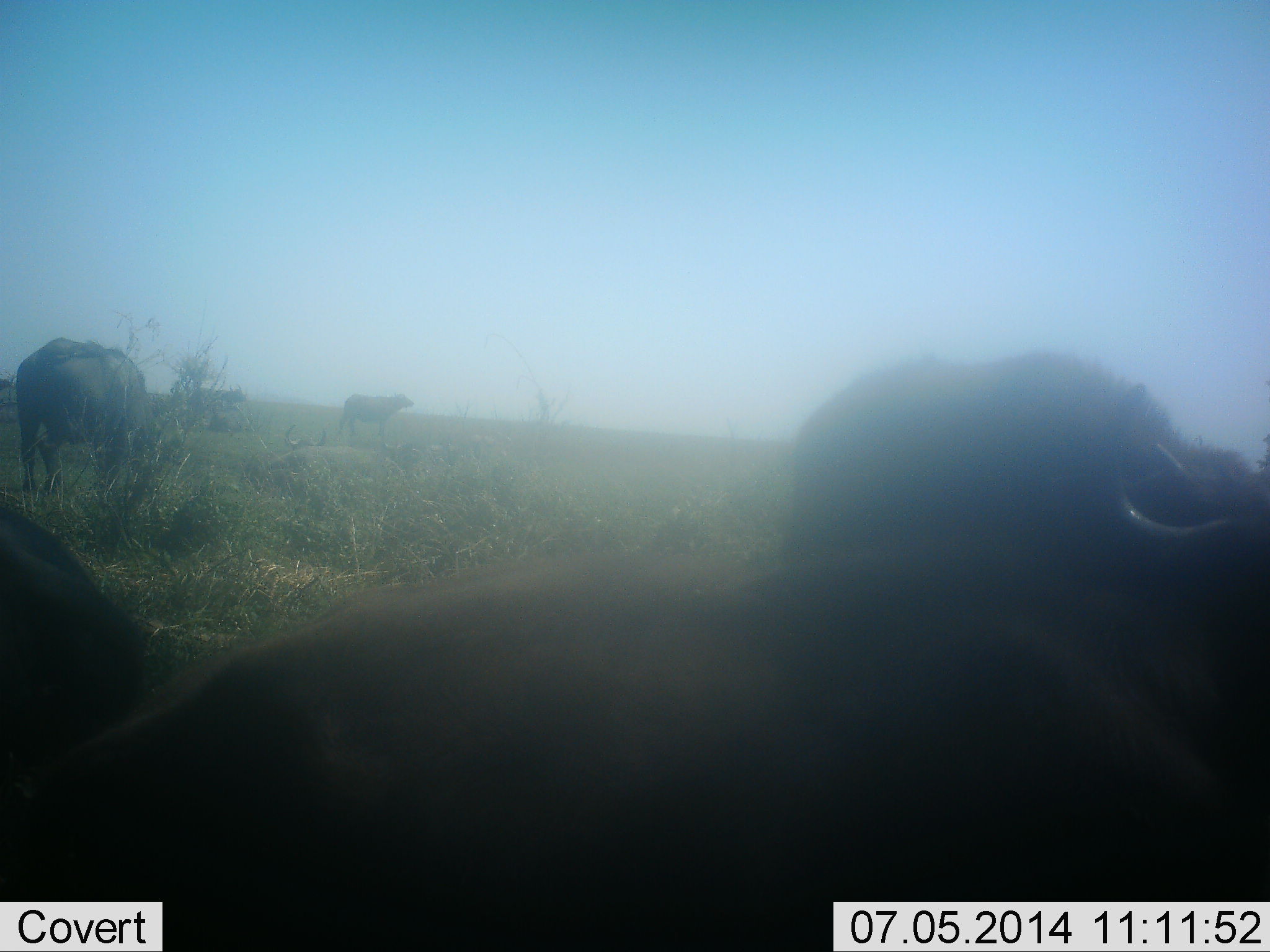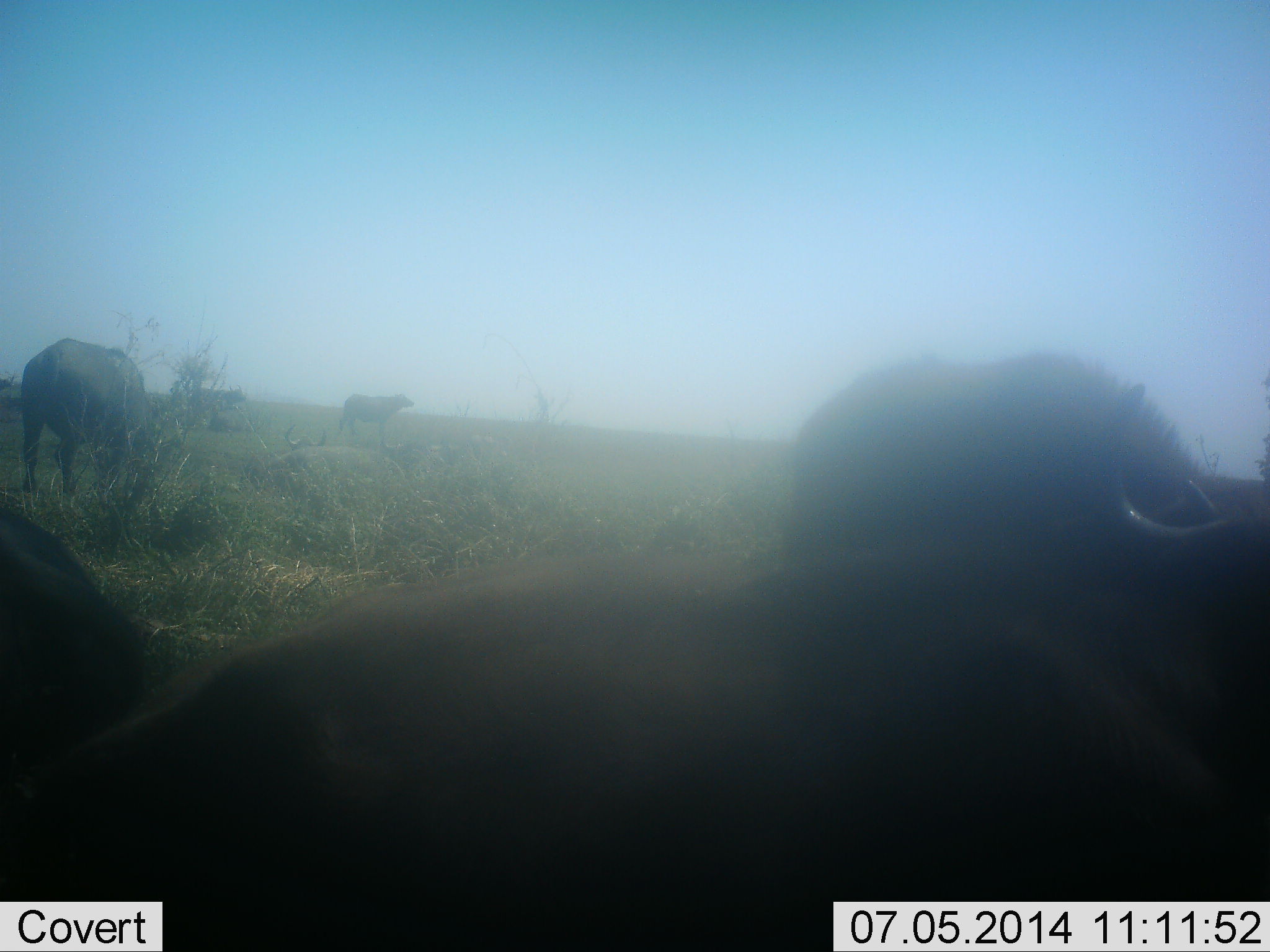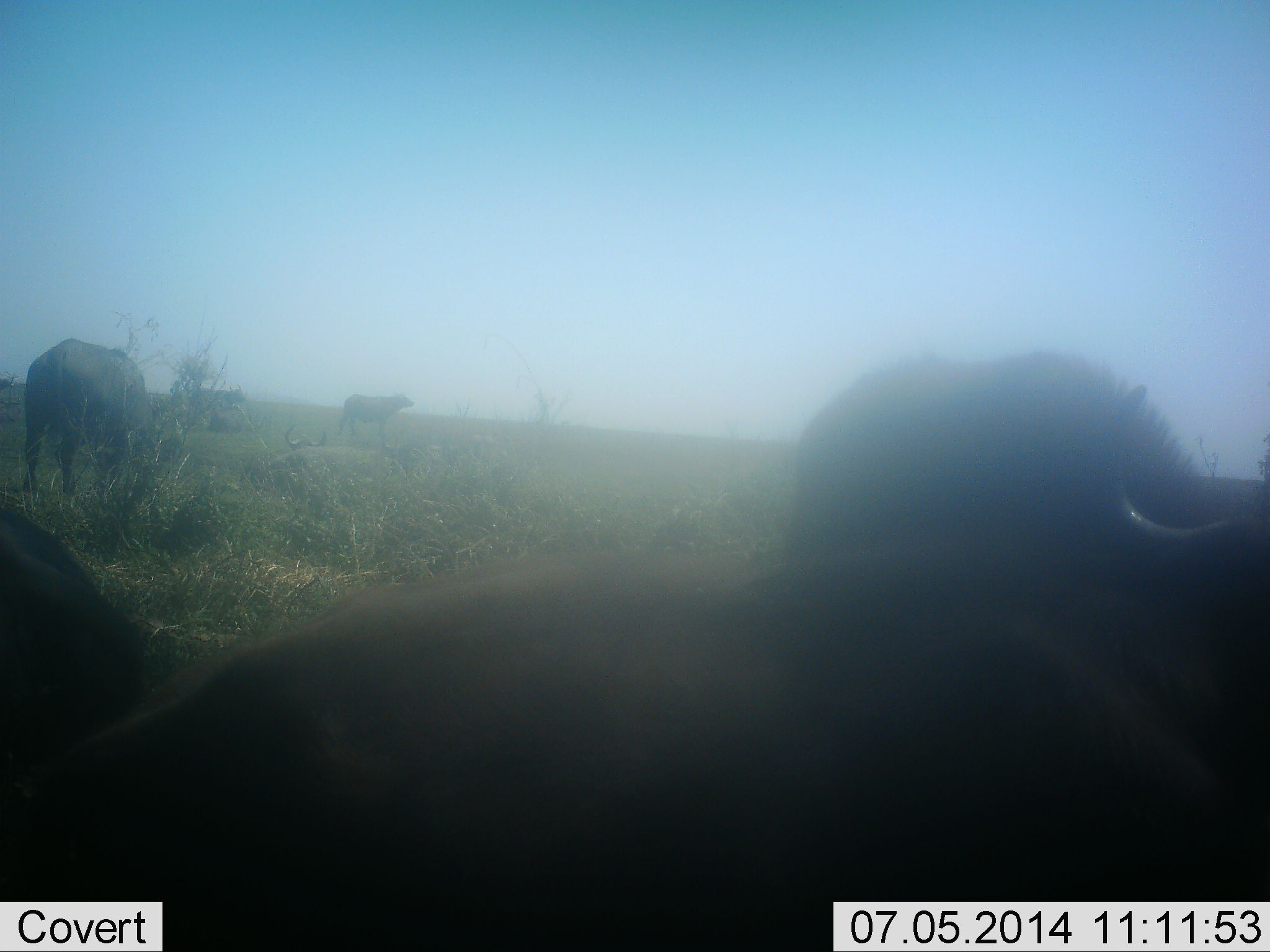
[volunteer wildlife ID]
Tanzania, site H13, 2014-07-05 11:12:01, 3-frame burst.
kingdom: Animalia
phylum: Chordata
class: Mammalia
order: Artiodactyla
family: Bovidae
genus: Syncerus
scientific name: Syncerus caffer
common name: cape buffalo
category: buffalo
Buffalo (cape buffalo) (Syncerus caffer), count 6. Behavior (volunteer vote fractions): standing 60%, resting 50%, moving 20%, interacting 0%. Young present (vote fraction): 0%. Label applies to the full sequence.